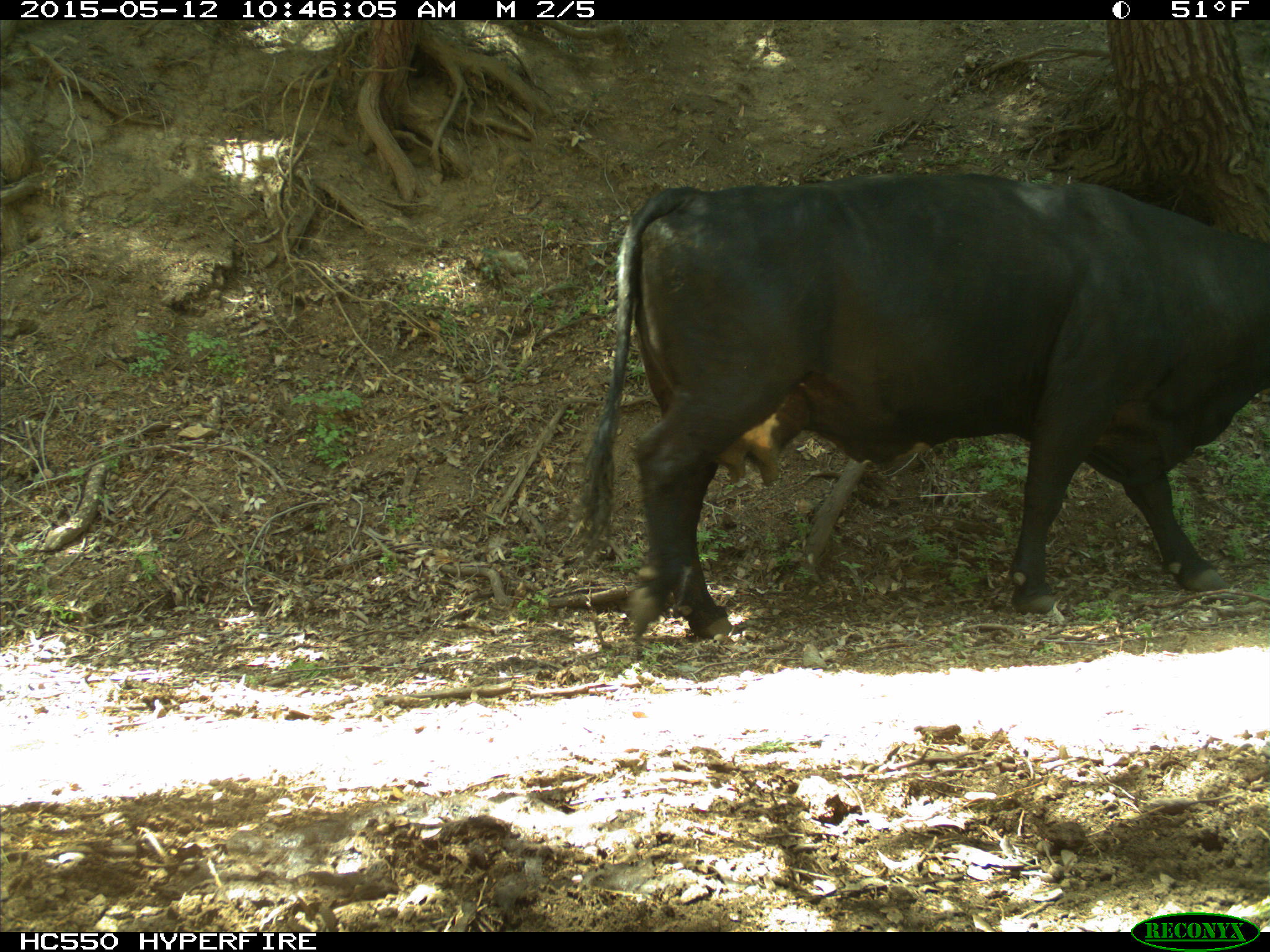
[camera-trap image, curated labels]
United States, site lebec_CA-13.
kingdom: Animalia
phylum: Chordata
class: Mammalia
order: Artiodactyla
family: Bovidae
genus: Bos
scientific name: Bos taurus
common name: domestic cow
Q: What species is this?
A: Bos taurus (domestic cow).